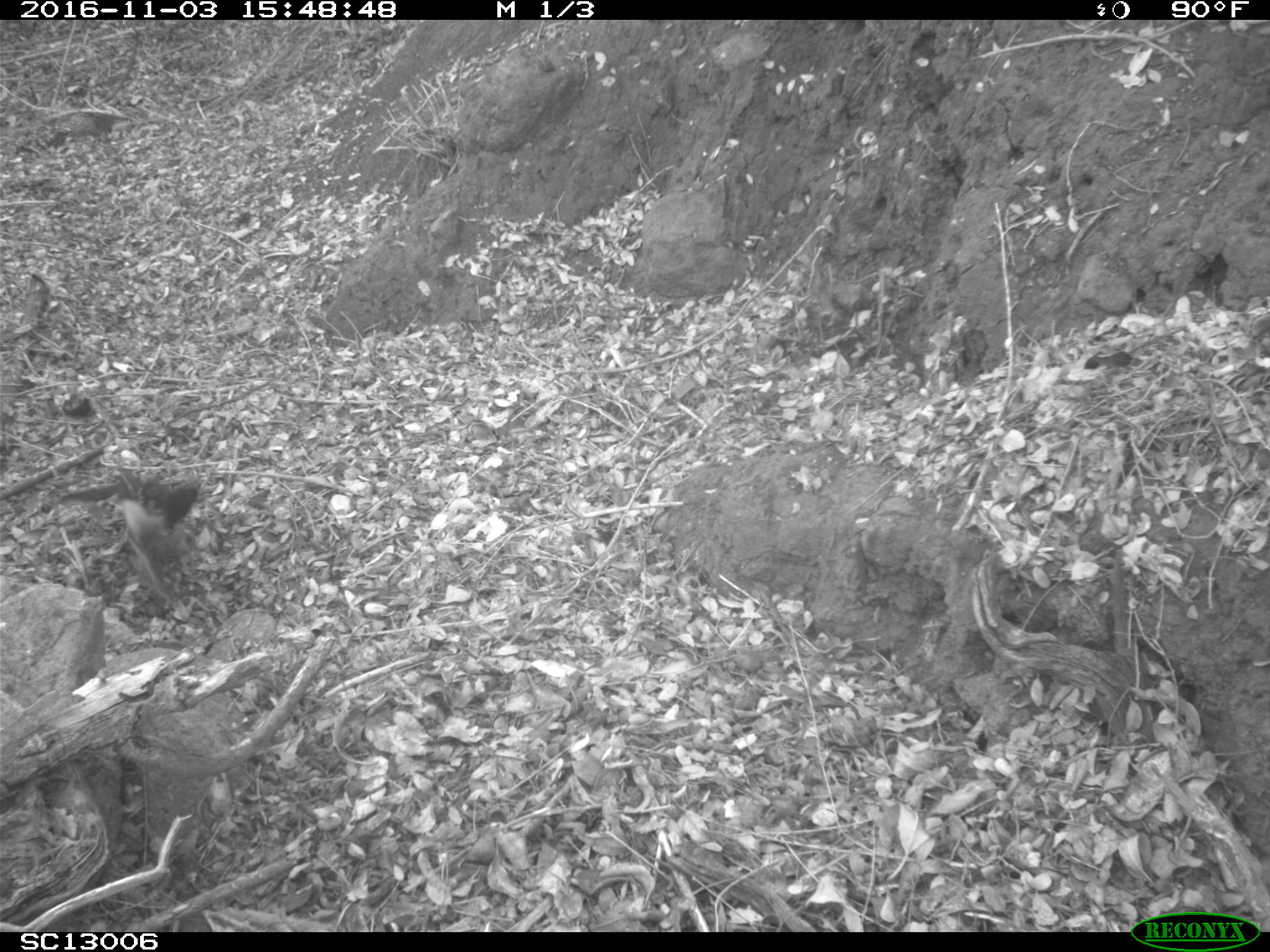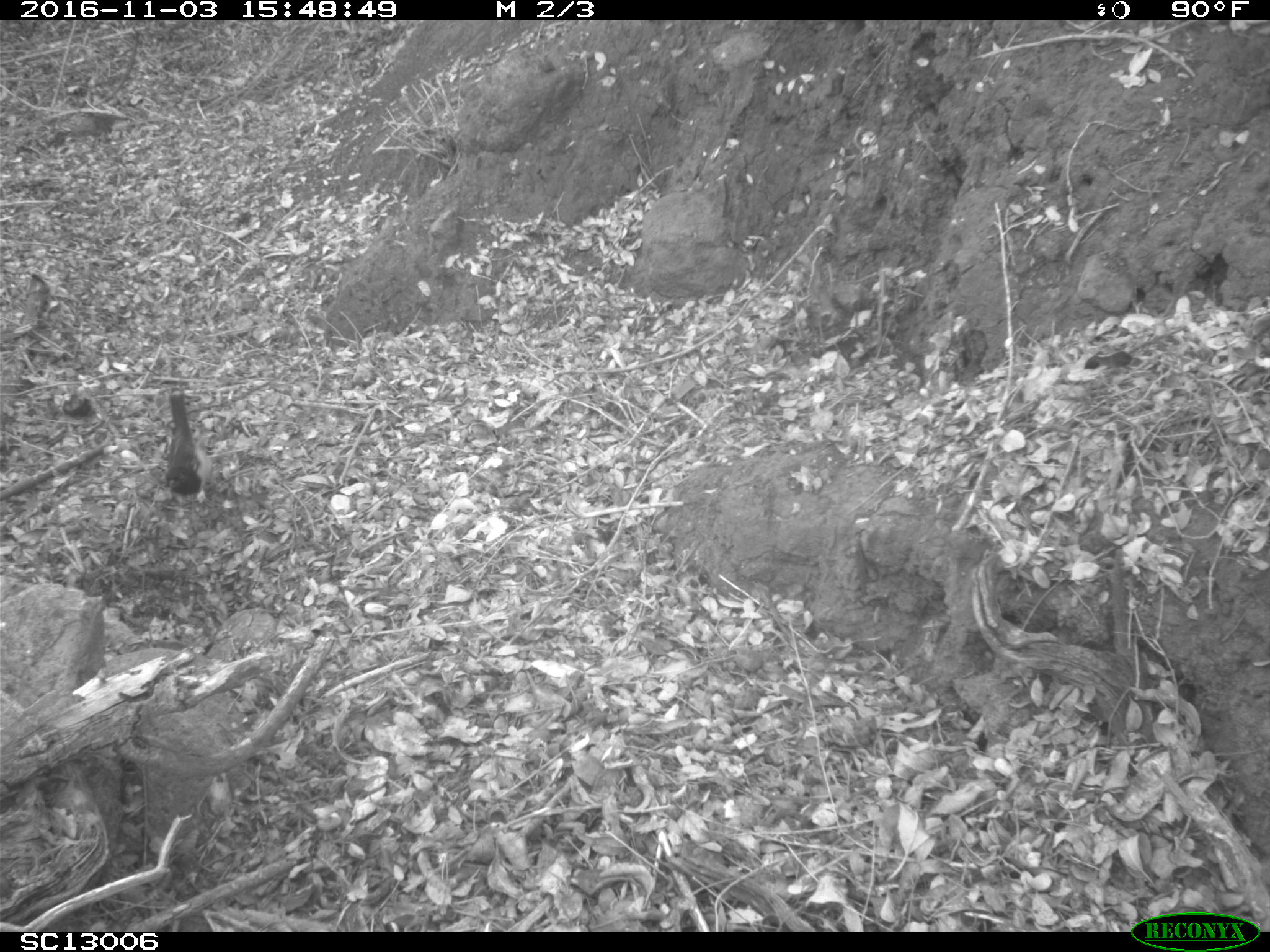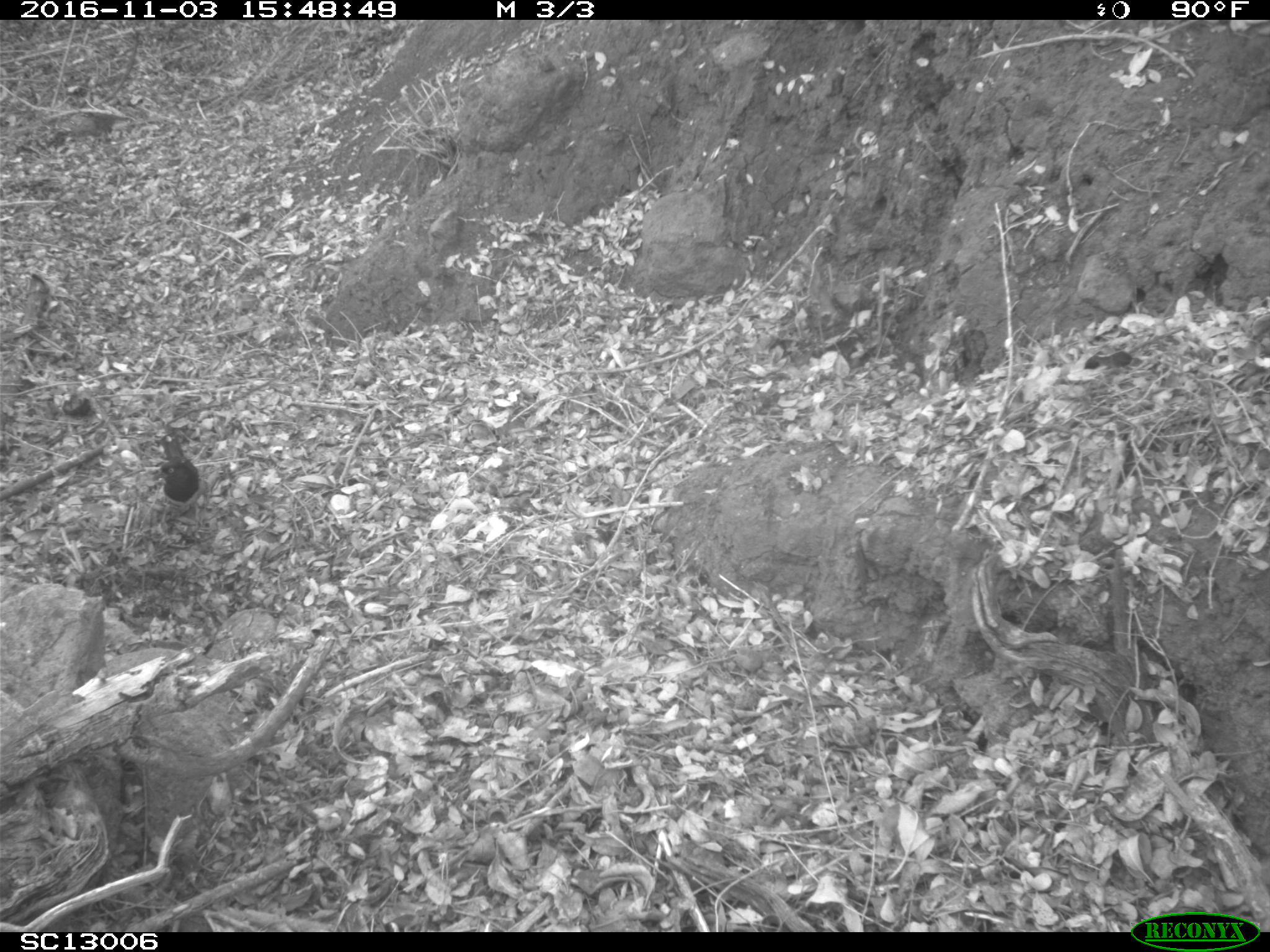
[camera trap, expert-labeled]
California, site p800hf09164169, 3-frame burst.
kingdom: Animalia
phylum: Chordata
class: Aves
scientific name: Aves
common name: bird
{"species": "bird (Aves)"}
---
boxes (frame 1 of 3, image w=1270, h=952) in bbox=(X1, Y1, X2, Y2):
bird: bbox=(58, 470, 203, 604)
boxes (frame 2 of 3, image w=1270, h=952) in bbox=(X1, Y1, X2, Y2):
bird: bbox=(166, 389, 215, 515)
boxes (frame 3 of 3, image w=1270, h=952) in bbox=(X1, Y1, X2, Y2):
bird: bbox=(159, 431, 202, 524)